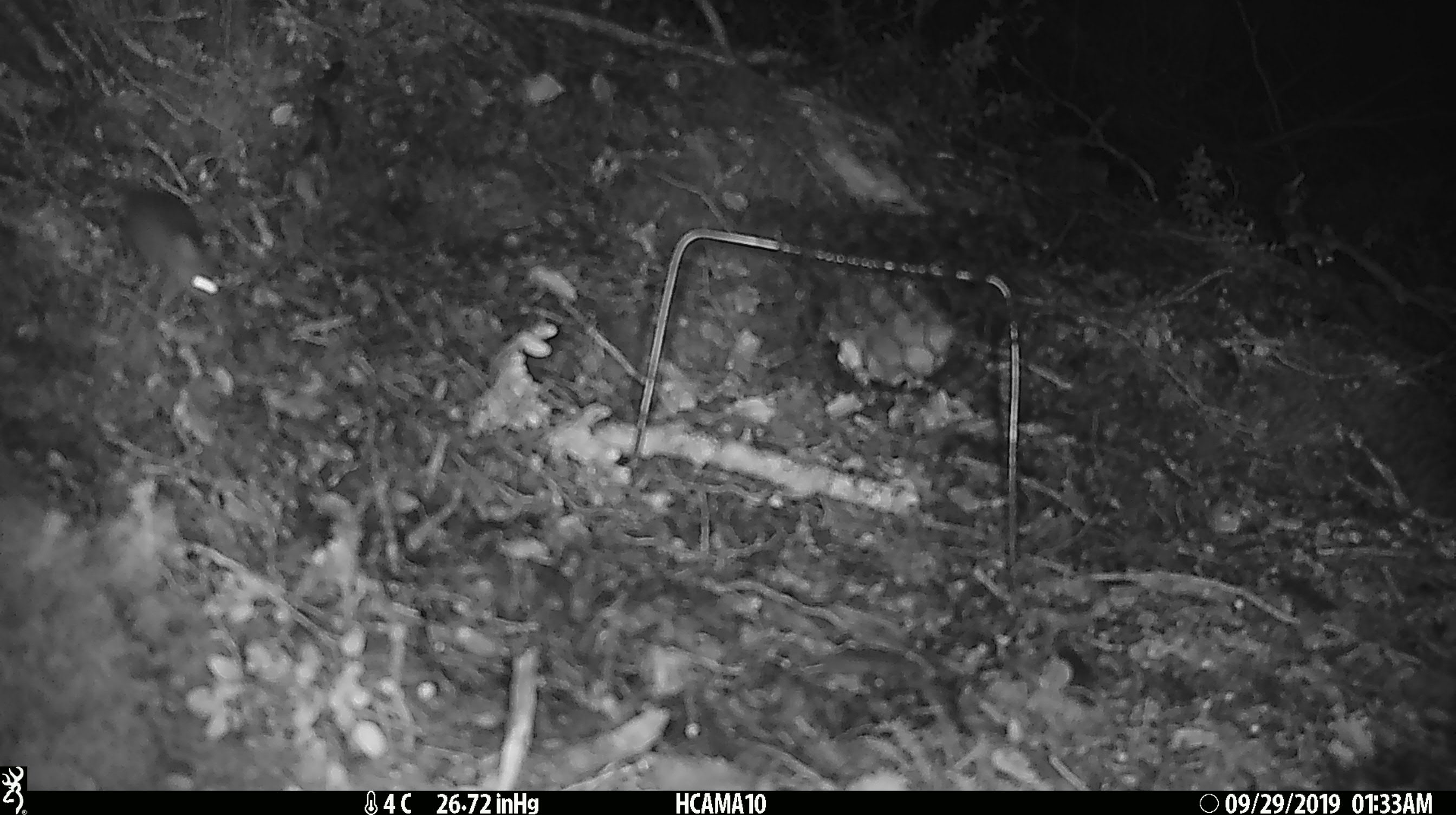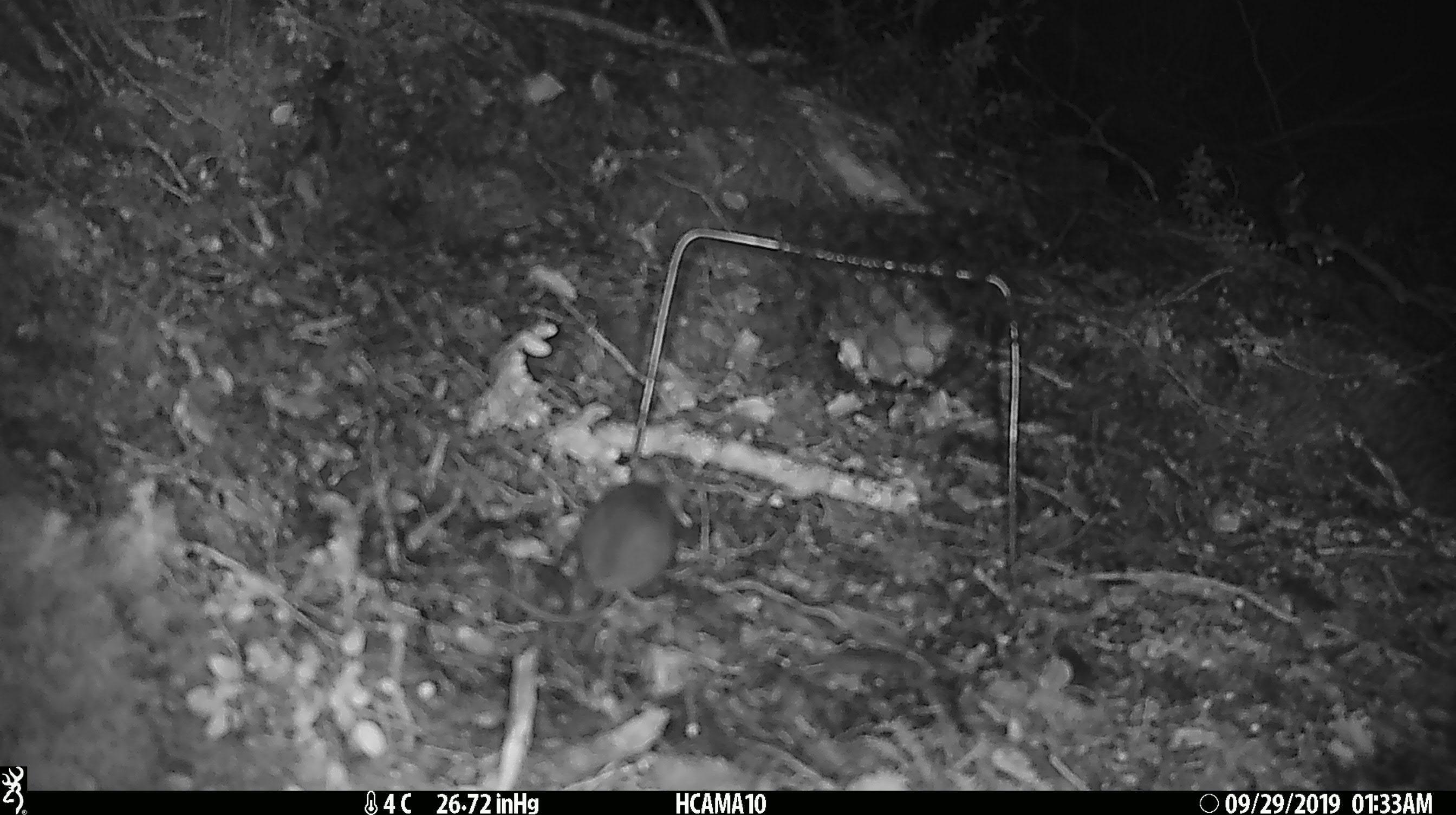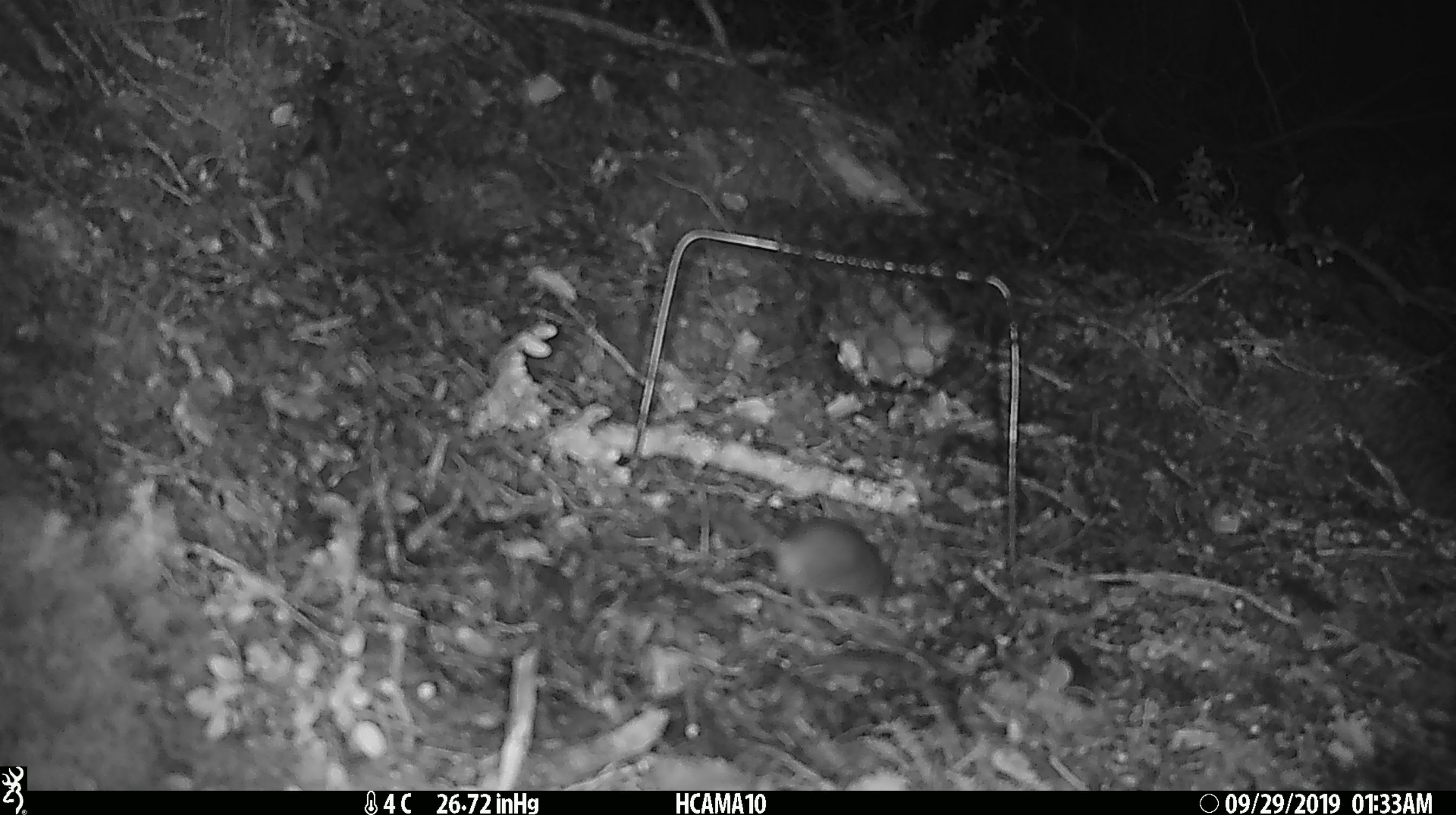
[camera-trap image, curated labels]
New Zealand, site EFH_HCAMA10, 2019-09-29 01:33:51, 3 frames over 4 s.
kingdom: Animalia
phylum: Chordata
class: Mammalia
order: Rodentia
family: Muridae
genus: Mus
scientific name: Mus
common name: mouse